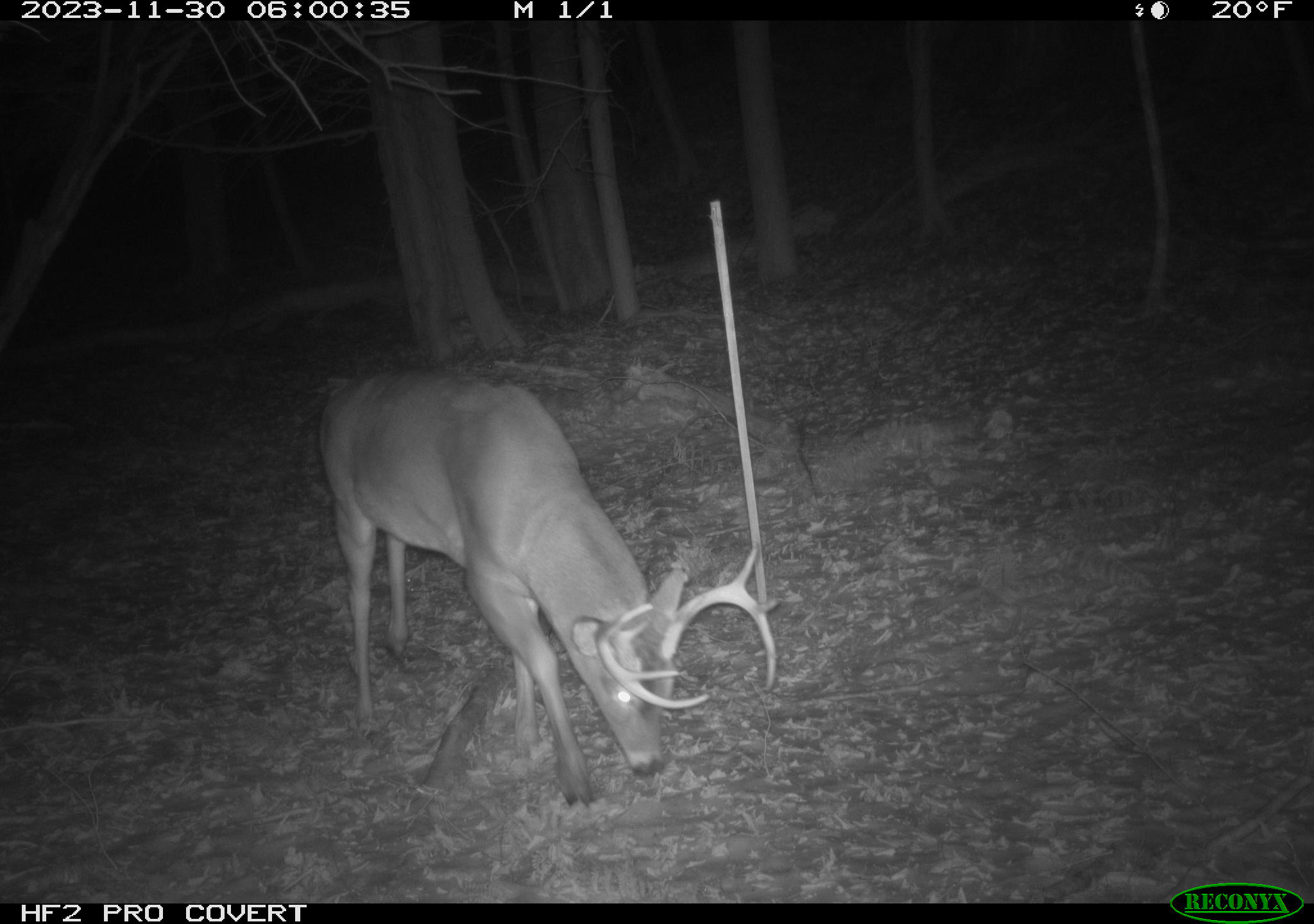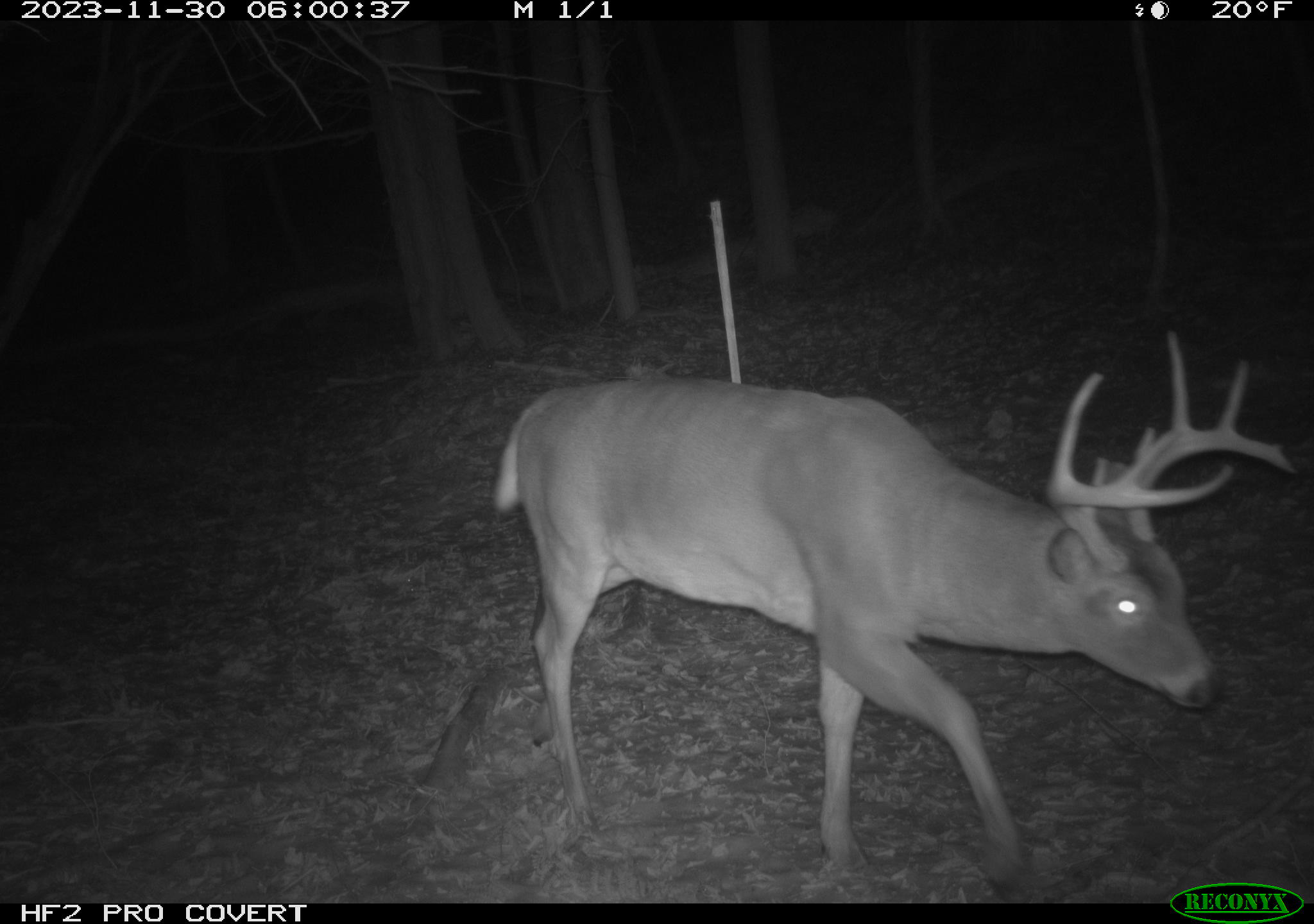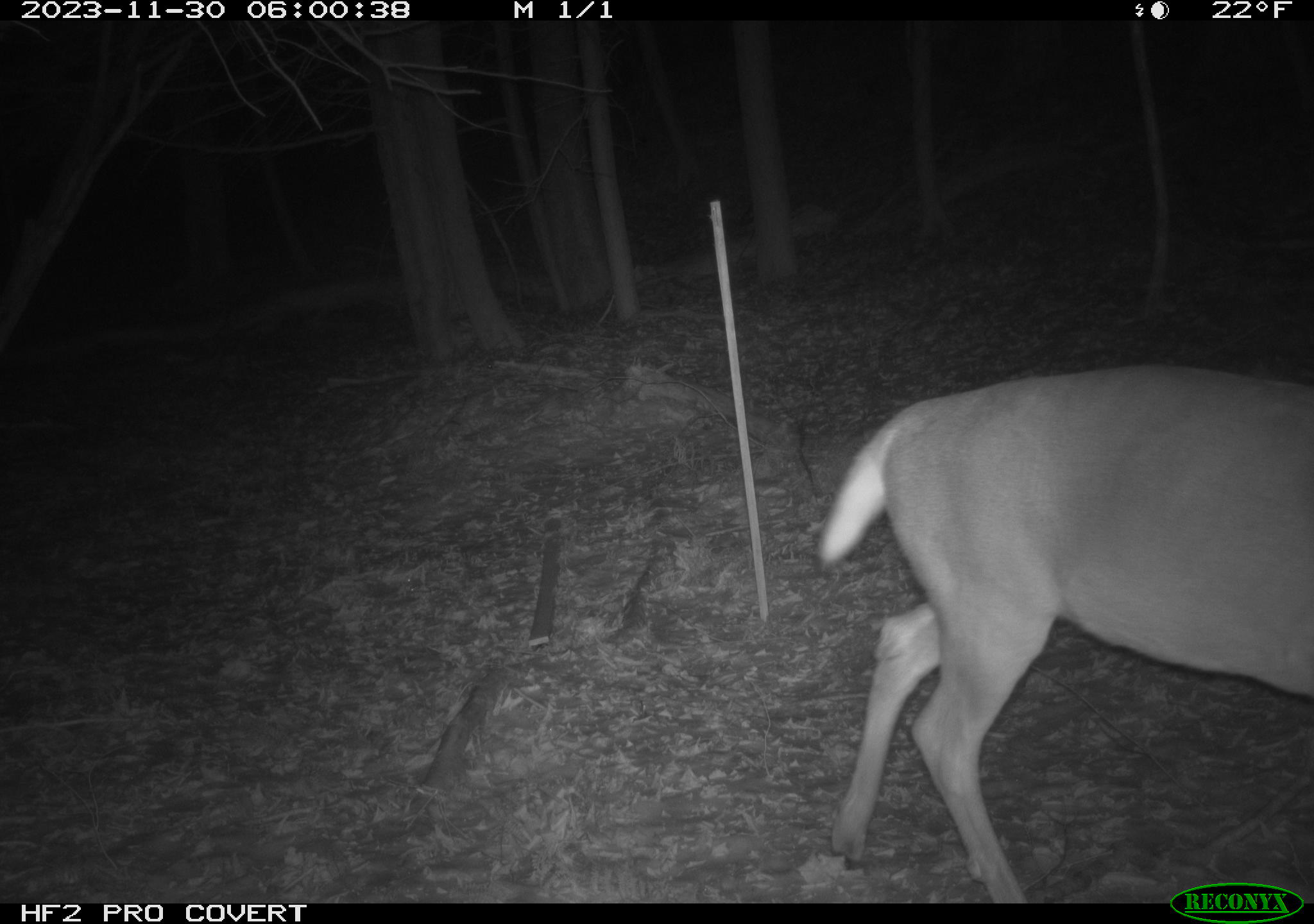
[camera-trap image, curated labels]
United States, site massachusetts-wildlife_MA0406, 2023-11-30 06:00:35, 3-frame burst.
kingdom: Animalia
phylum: Chordata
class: Mammalia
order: Artiodactyla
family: Cervidae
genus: Odocoileus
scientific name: Odocoileus virginianus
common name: white-tailed deer